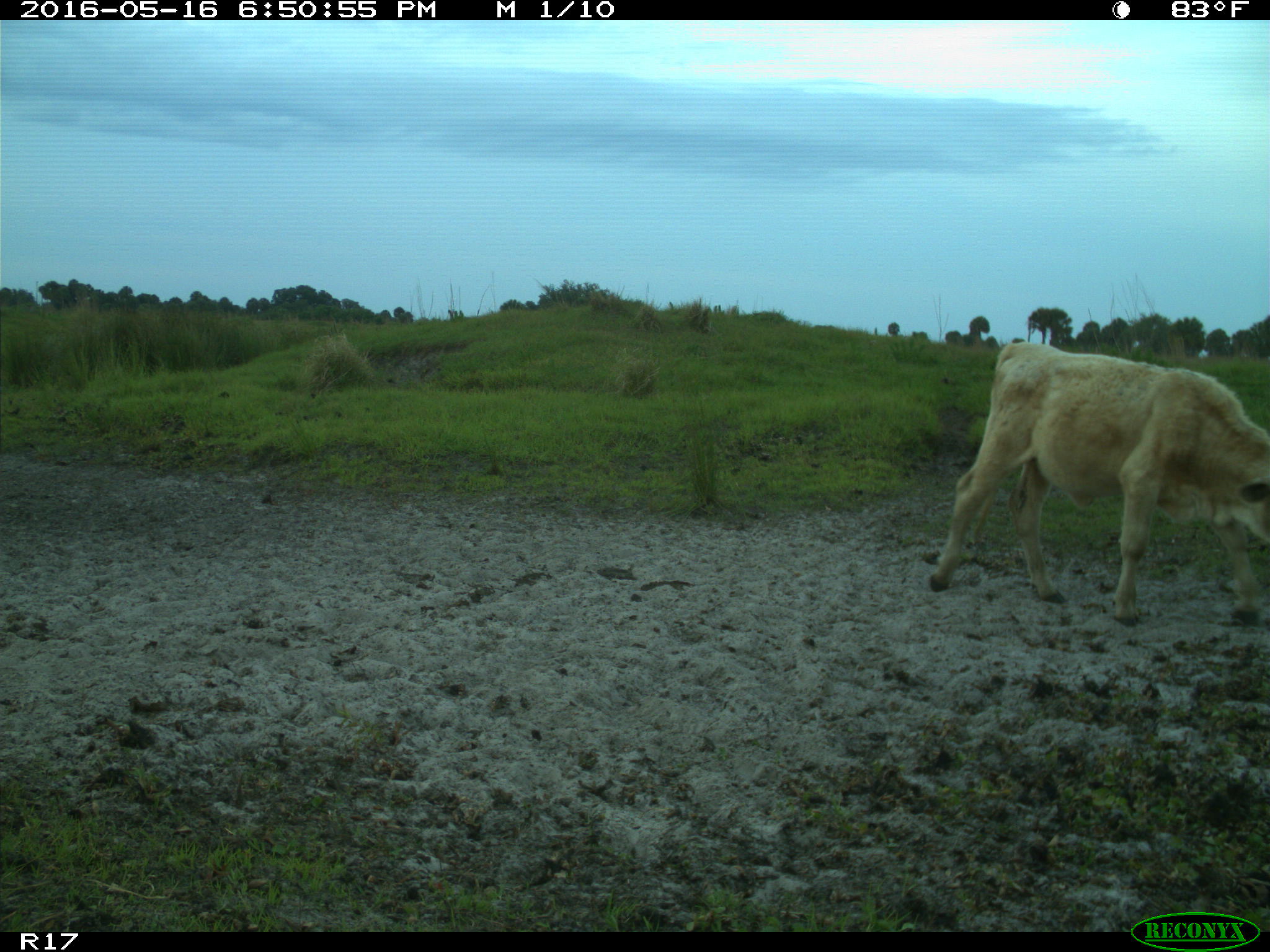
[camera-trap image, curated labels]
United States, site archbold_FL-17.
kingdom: Animalia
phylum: Chordata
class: Mammalia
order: Artiodactyla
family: Bovidae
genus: Bos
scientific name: Bos taurus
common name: domestic cow